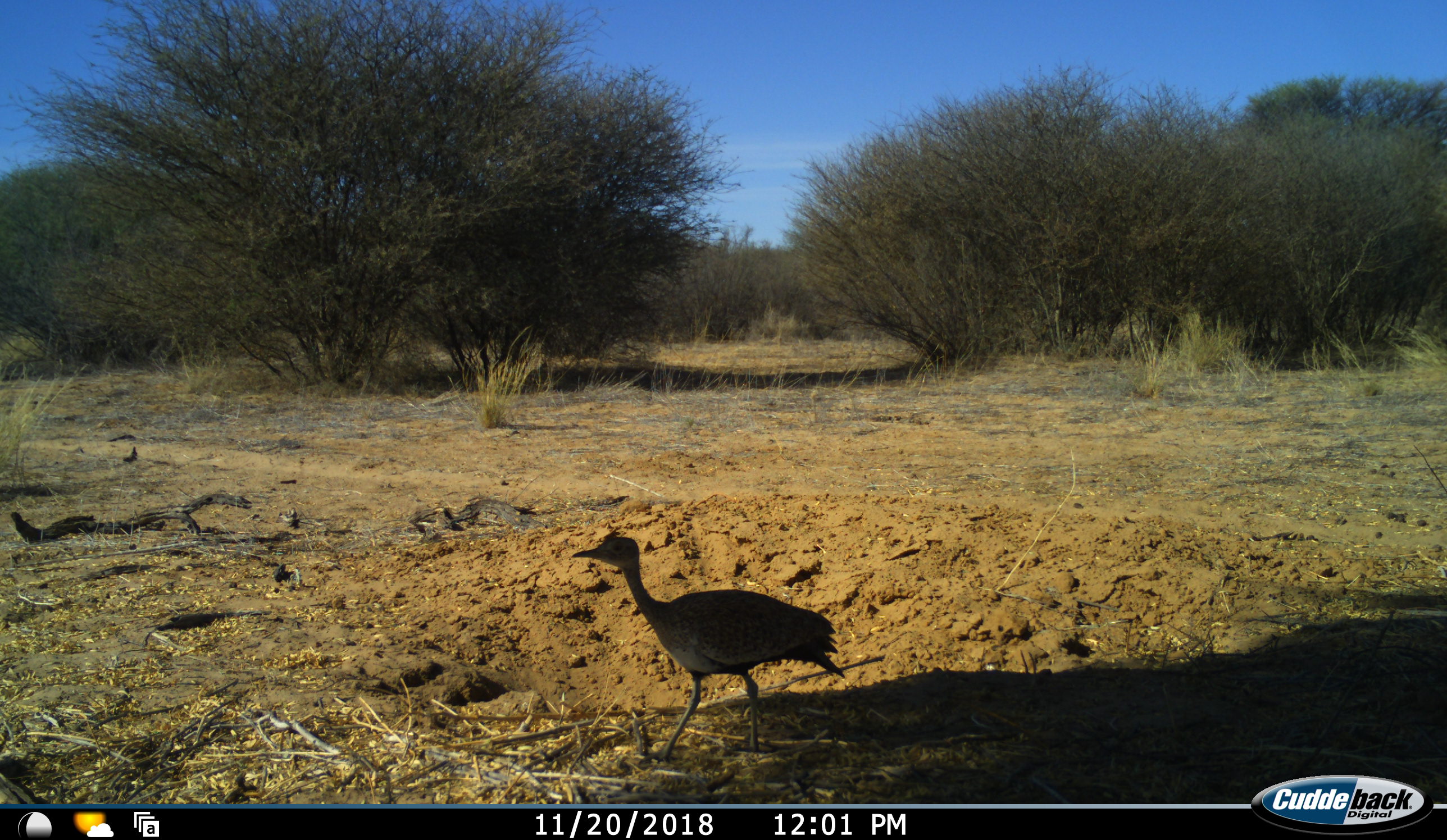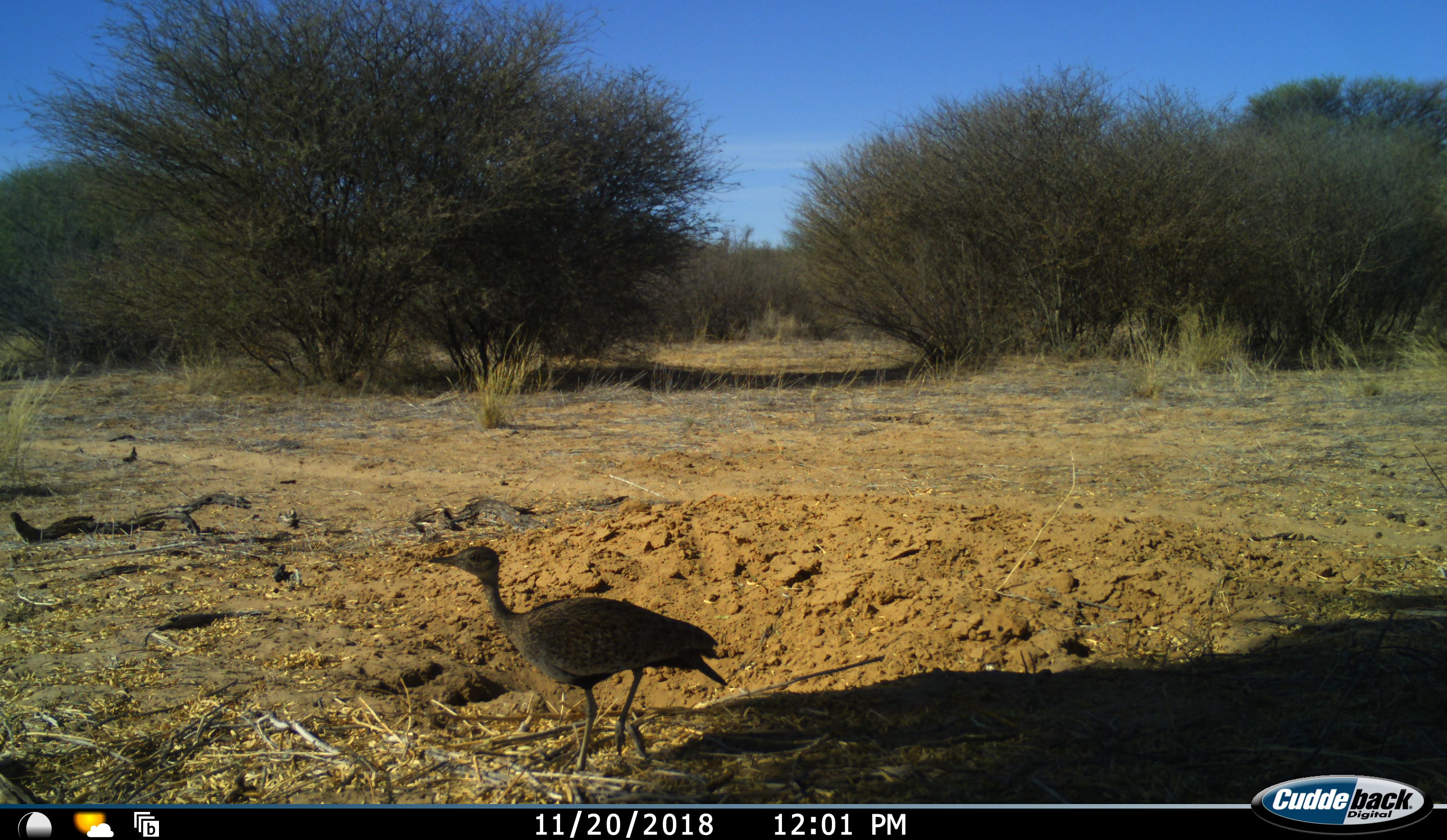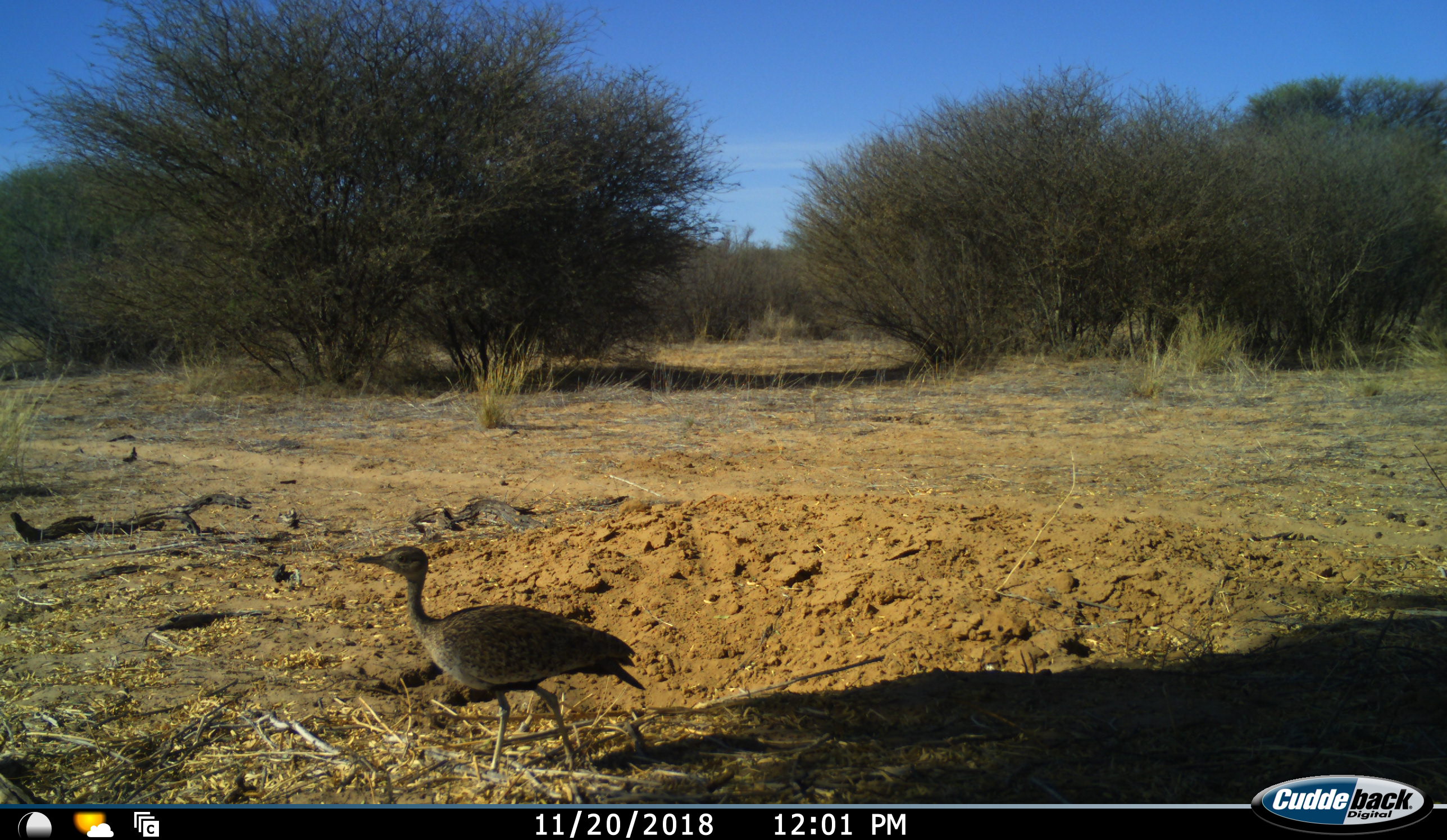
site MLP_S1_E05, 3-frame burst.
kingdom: Animalia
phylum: Chordata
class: Aves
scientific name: Aves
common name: bird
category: birdother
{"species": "birdother (bird) (Aves)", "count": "1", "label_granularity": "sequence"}